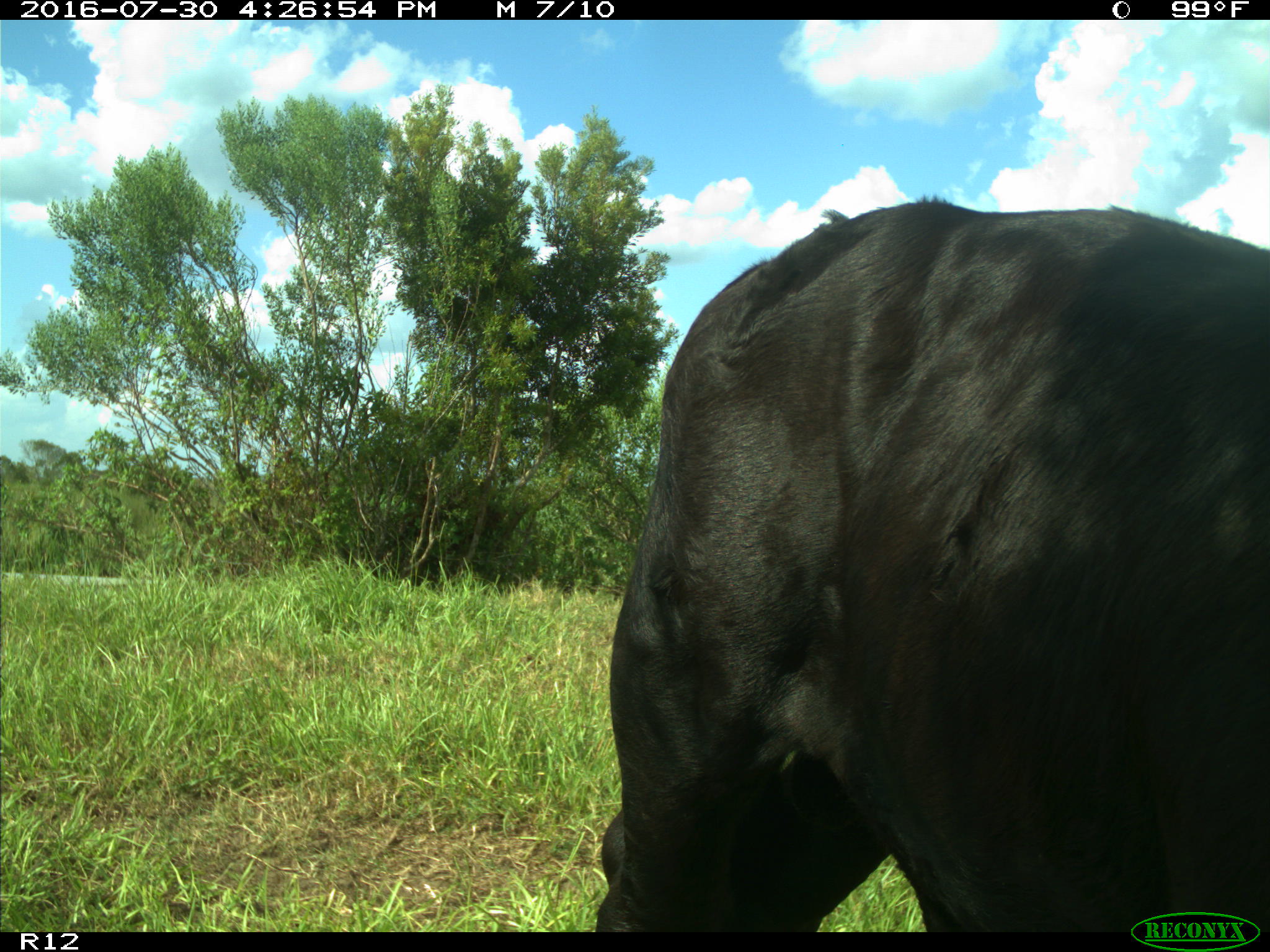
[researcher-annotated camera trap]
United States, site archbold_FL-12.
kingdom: Animalia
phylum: Chordata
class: Mammalia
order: Artiodactyla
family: Bovidae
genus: Bos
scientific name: Bos taurus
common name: domestic cow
Bos taurus (domestic cow).